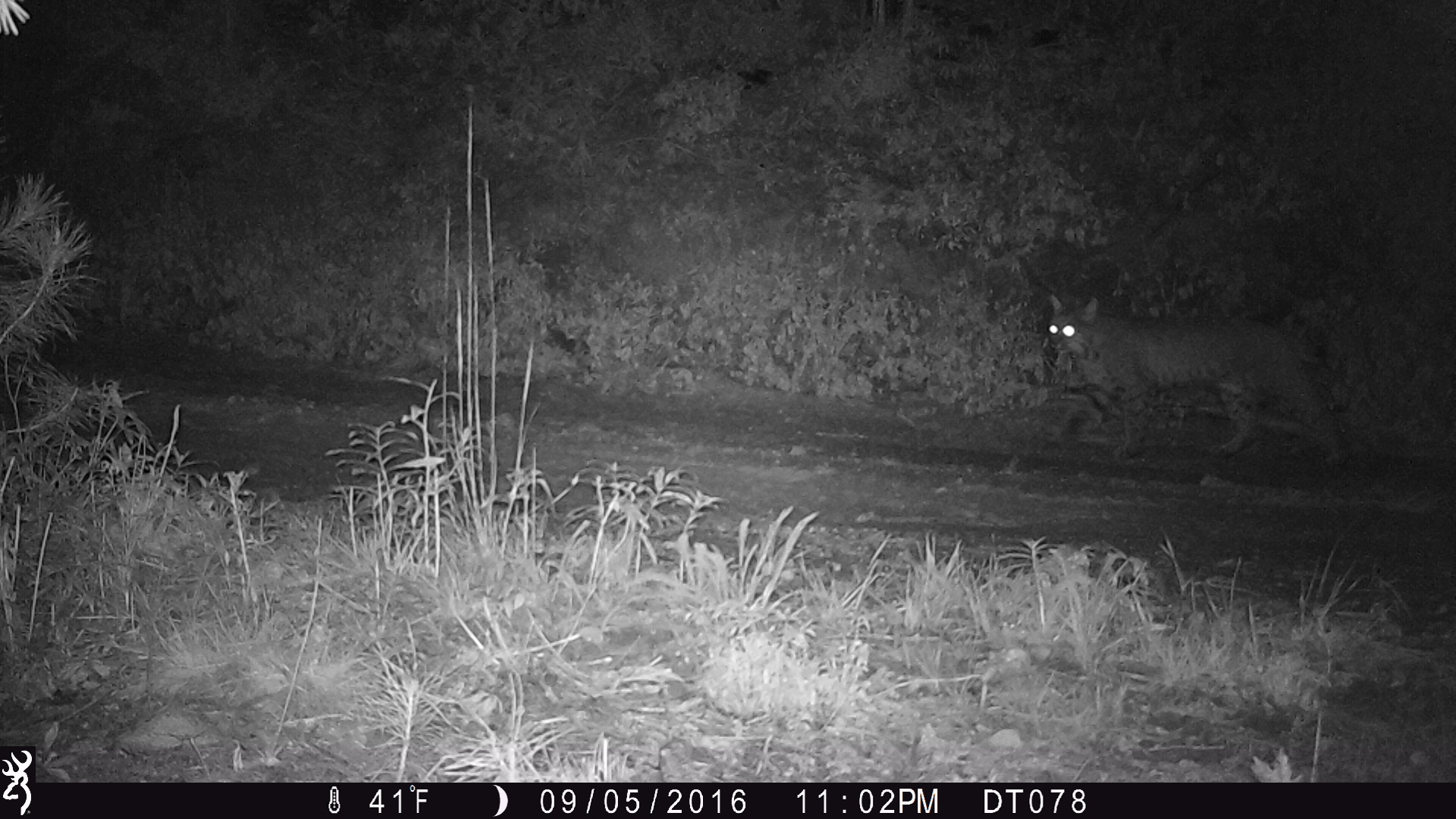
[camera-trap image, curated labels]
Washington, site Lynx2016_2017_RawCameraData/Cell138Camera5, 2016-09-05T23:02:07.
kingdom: Animalia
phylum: Chordata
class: Mammalia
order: Carnivora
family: Felidae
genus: Lynx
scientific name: Lynx rufus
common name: bobcat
Lynx rufus (bobcat). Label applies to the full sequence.